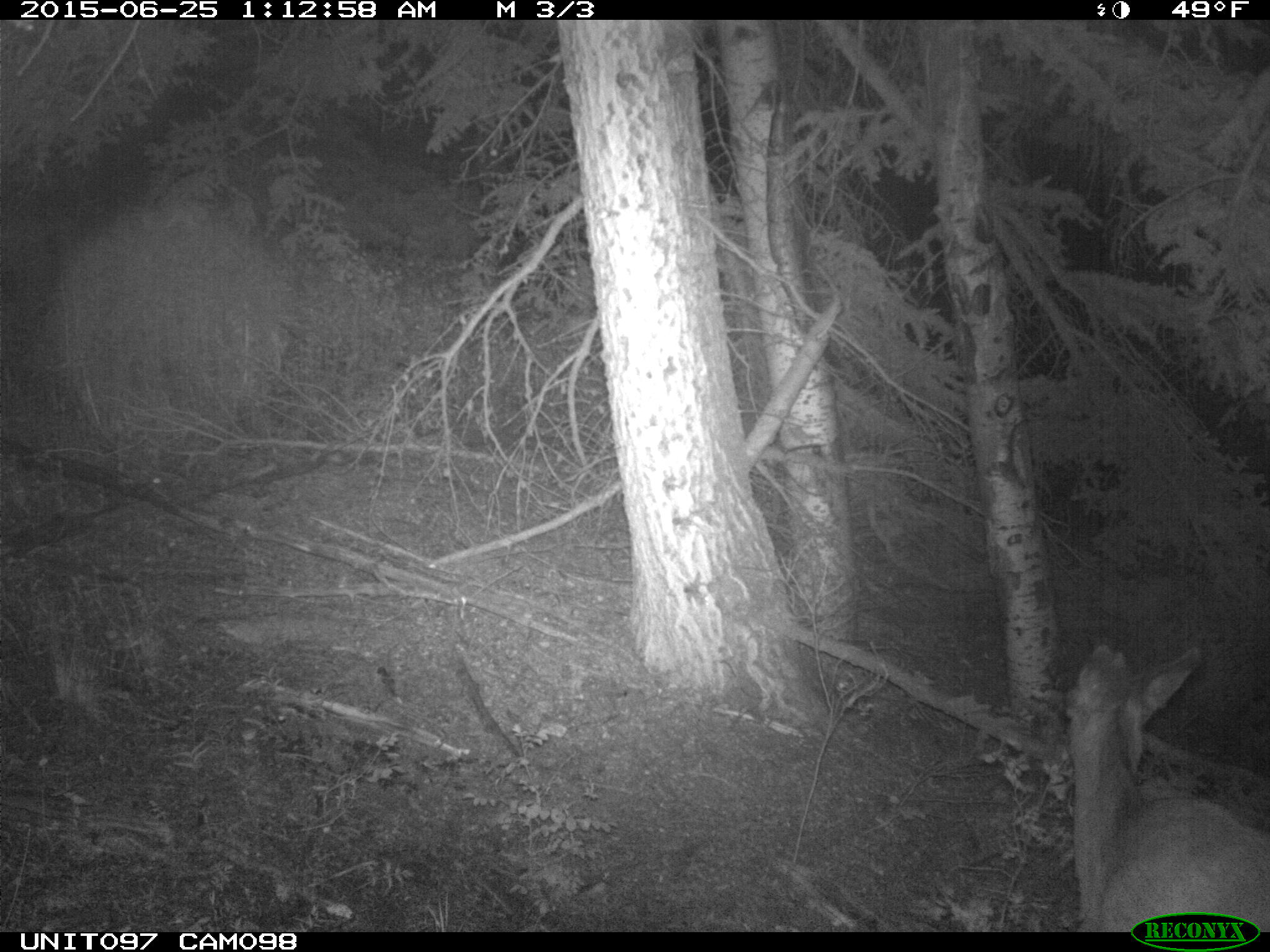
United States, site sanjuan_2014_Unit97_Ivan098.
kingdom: Animalia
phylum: Chordata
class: Mammalia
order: Artiodactyla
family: Cervidae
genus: Odocoileus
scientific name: Odocoileus hemionus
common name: mule deer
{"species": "Odocoileus hemionus (mule deer)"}